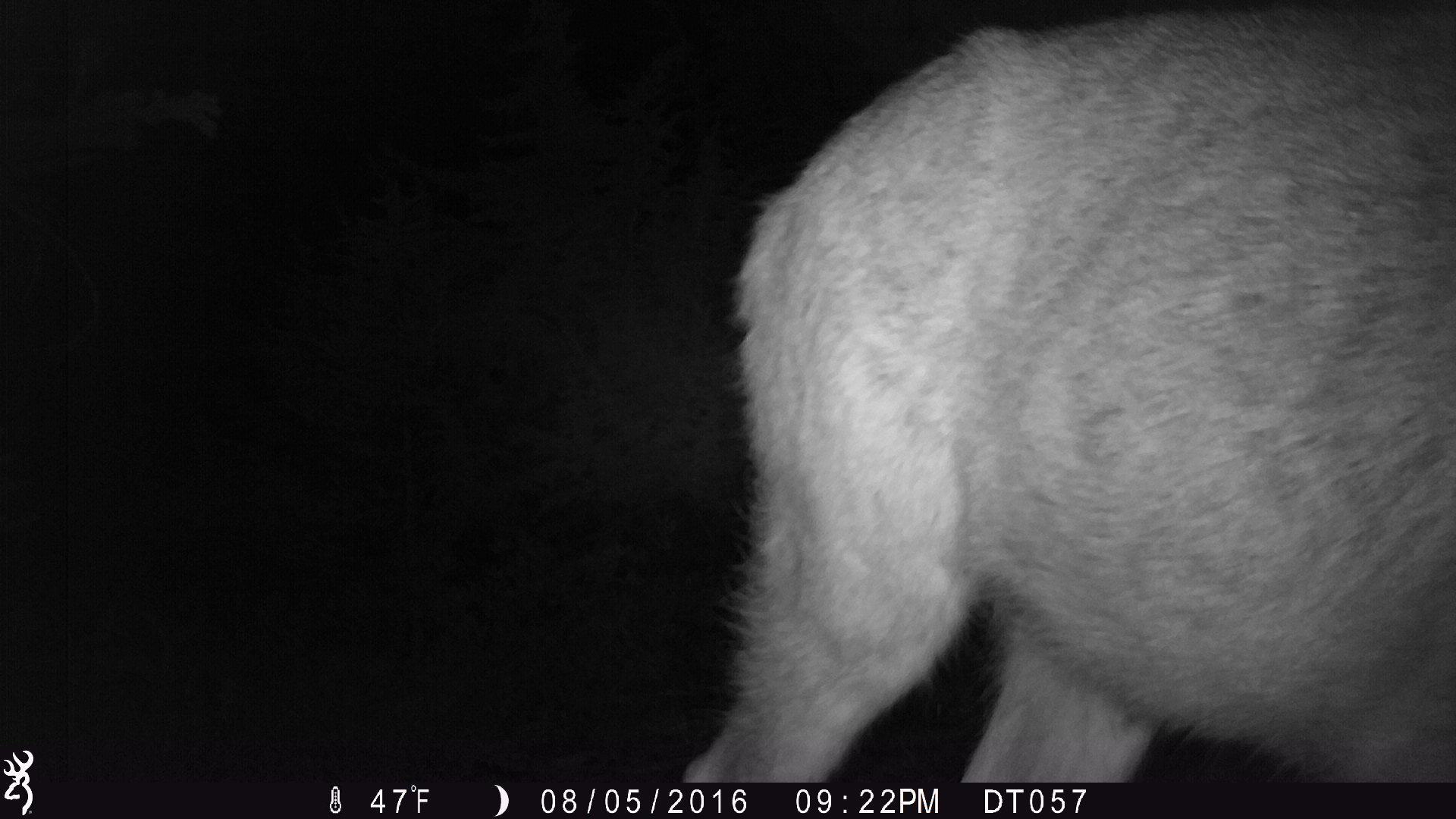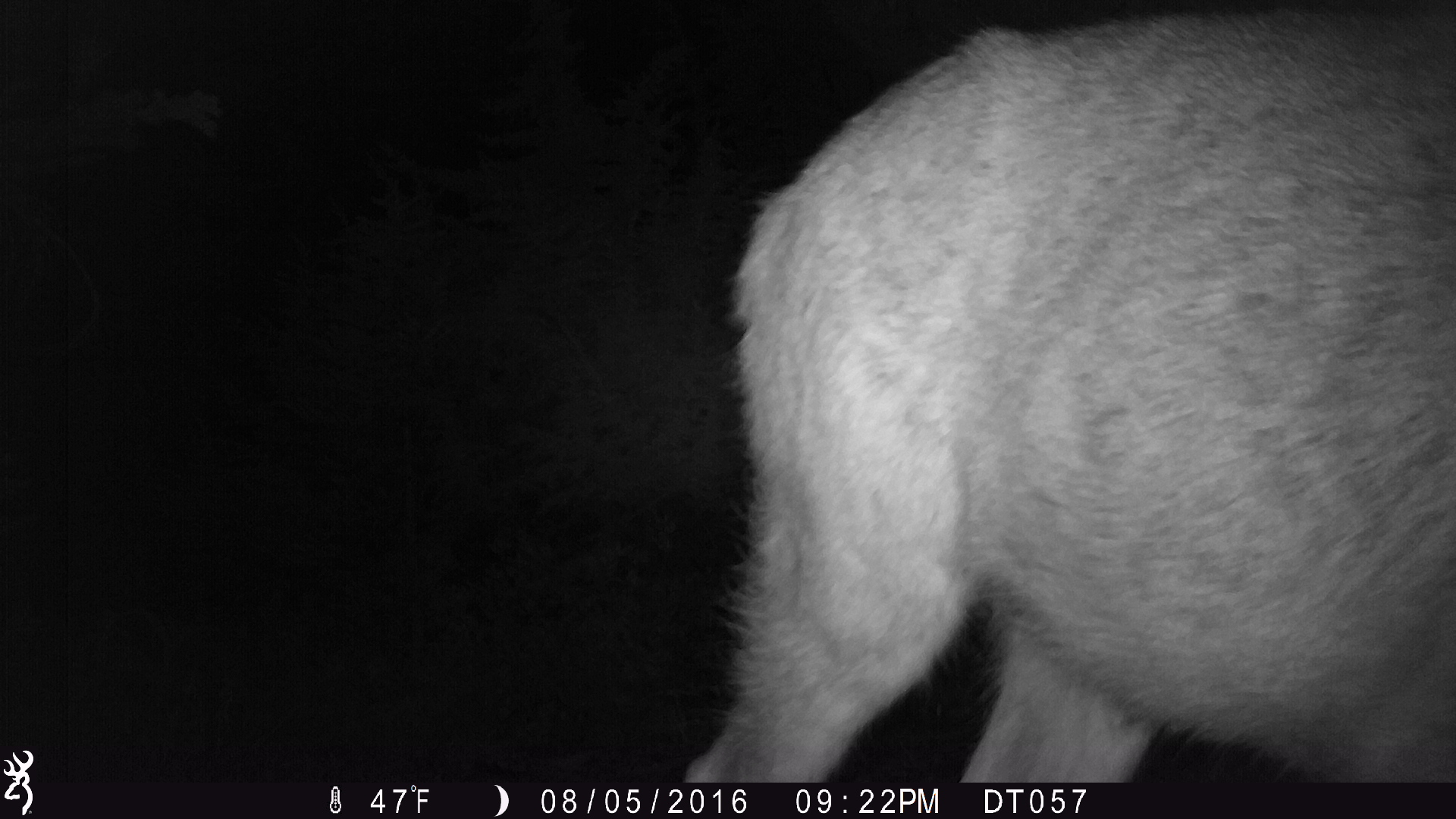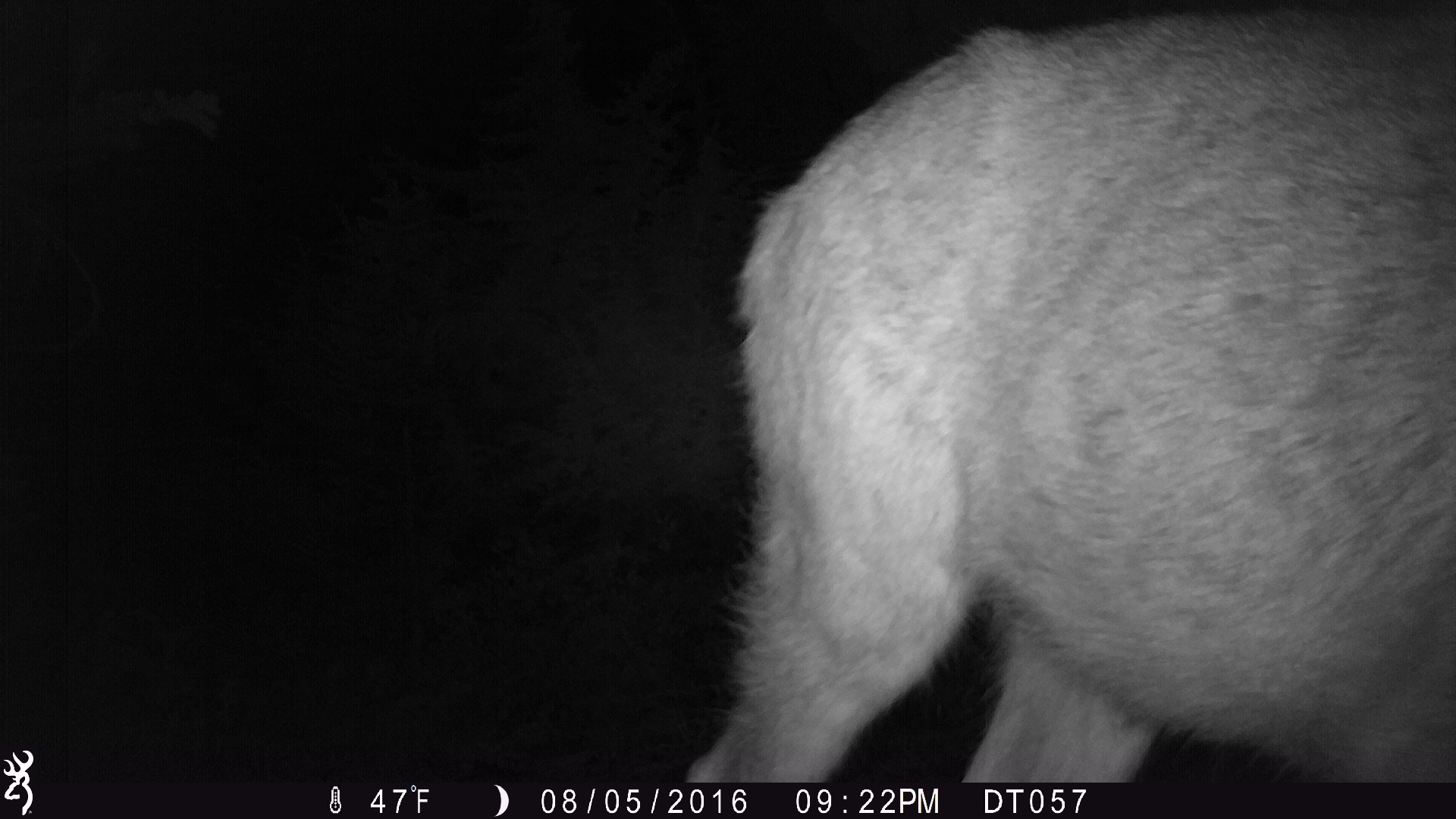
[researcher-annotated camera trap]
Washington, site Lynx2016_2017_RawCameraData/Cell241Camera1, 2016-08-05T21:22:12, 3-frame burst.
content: unidentified animal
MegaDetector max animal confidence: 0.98